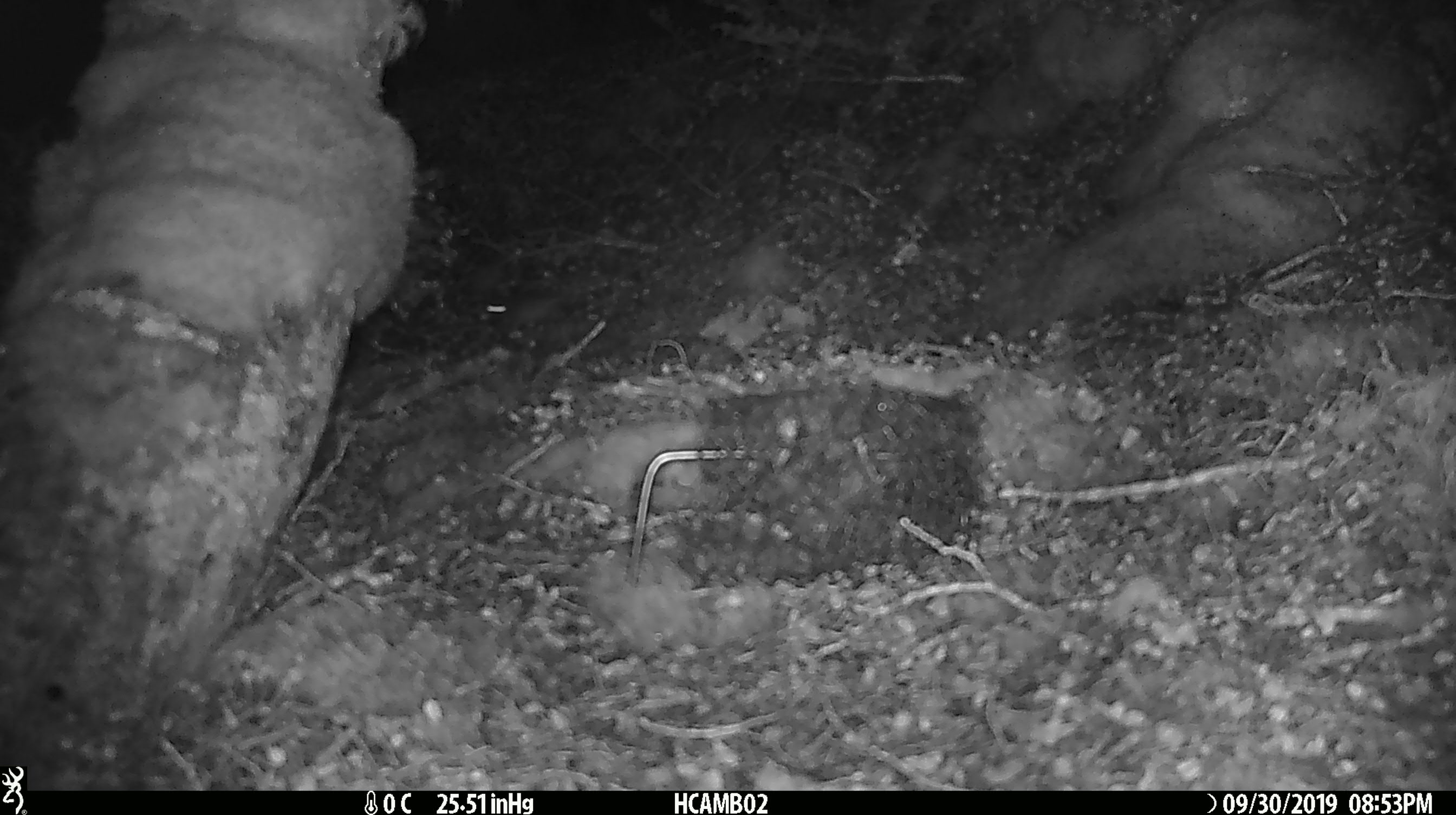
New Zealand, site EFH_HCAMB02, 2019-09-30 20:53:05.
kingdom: Animalia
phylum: Chordata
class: Mammalia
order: Rodentia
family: Muridae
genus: Mus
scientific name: Mus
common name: mouse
Mouse (Mus).